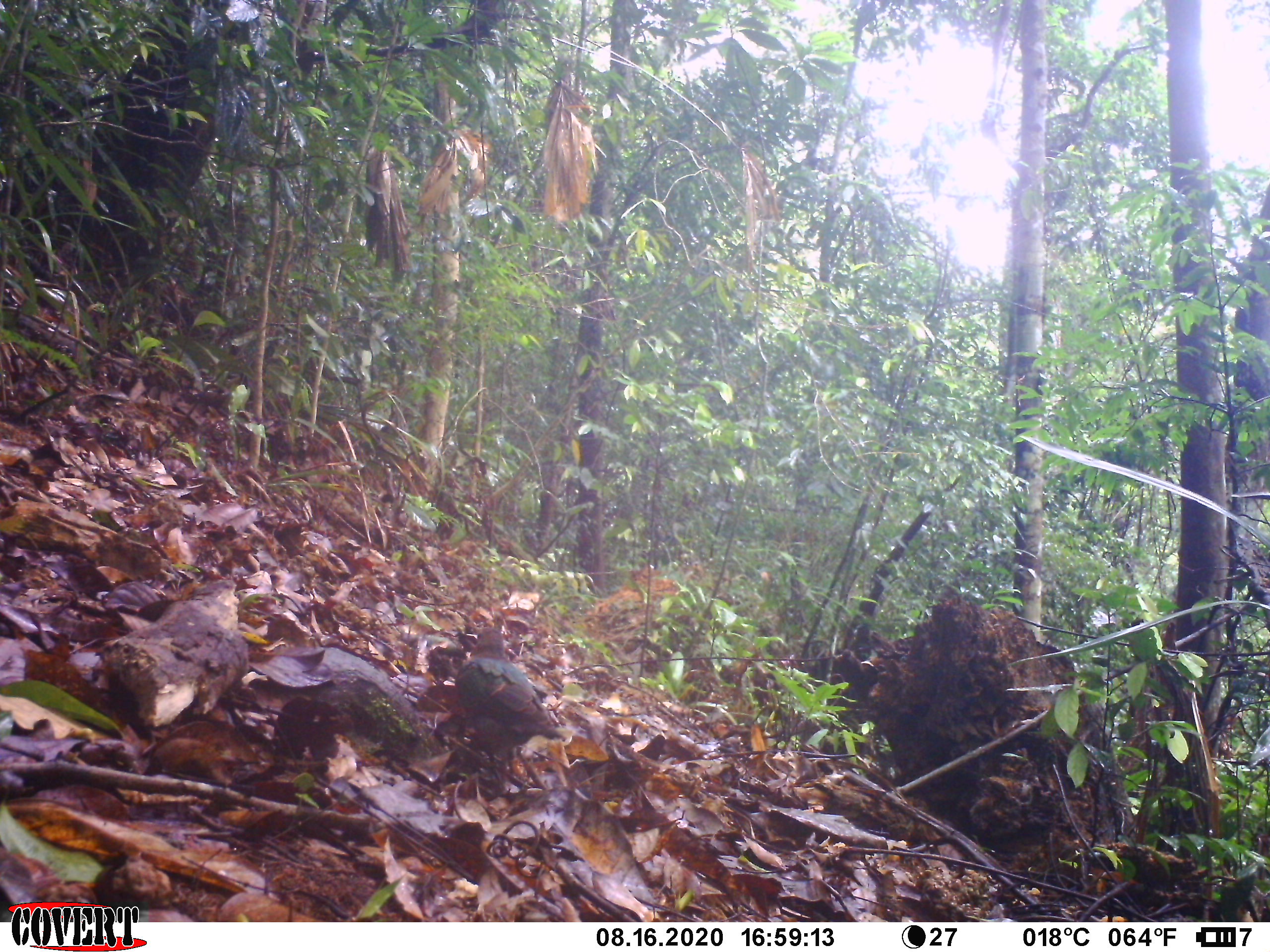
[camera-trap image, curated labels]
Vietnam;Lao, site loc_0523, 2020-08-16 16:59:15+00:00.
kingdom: Animalia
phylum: Chordata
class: Aves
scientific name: Aves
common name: bird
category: unidentified bird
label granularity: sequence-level